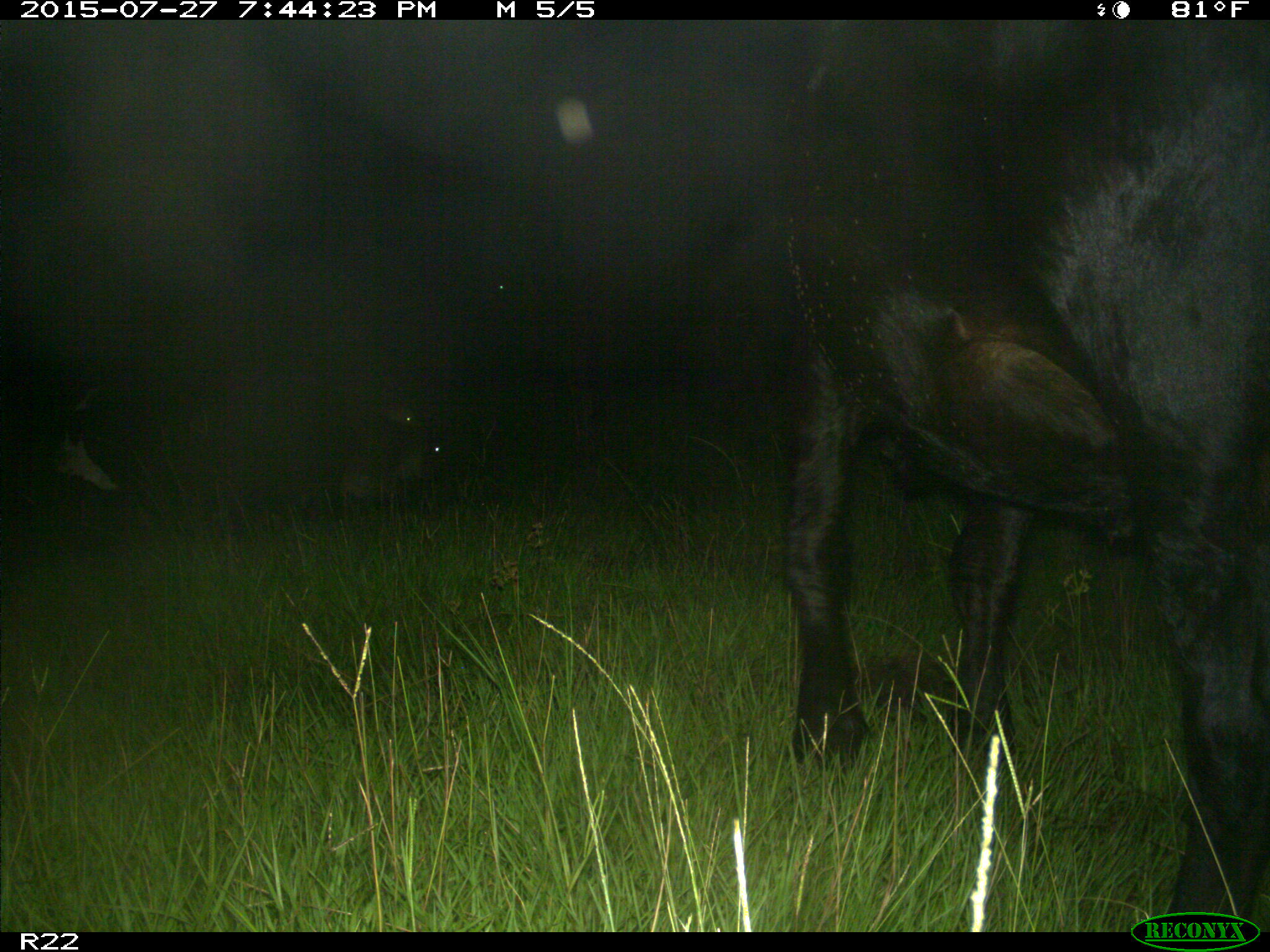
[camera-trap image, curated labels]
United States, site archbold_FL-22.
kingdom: Animalia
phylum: Chordata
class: Mammalia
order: Artiodactyla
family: Bovidae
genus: Bos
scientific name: Bos taurus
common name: domestic cow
Bos taurus (domestic cow).